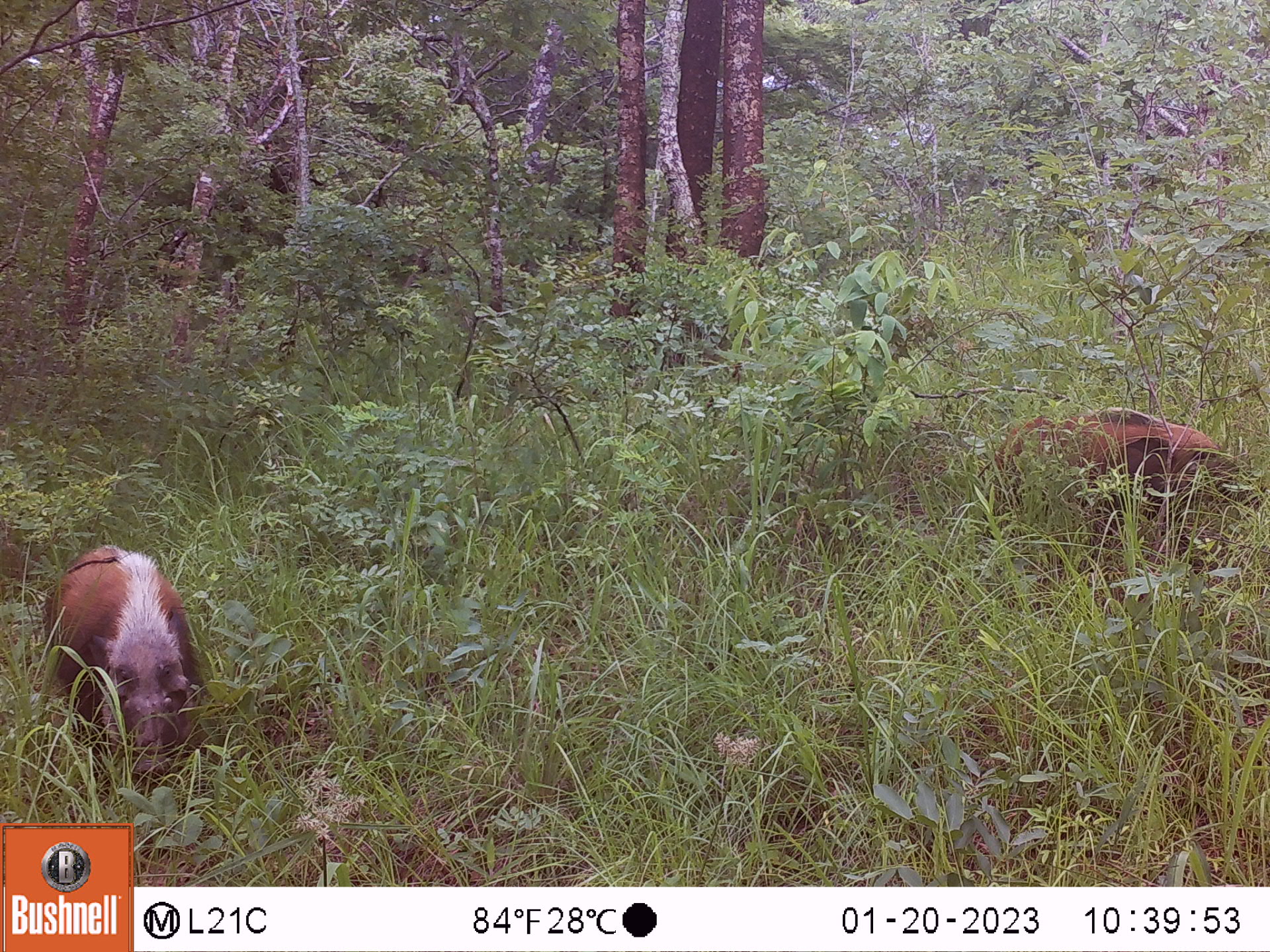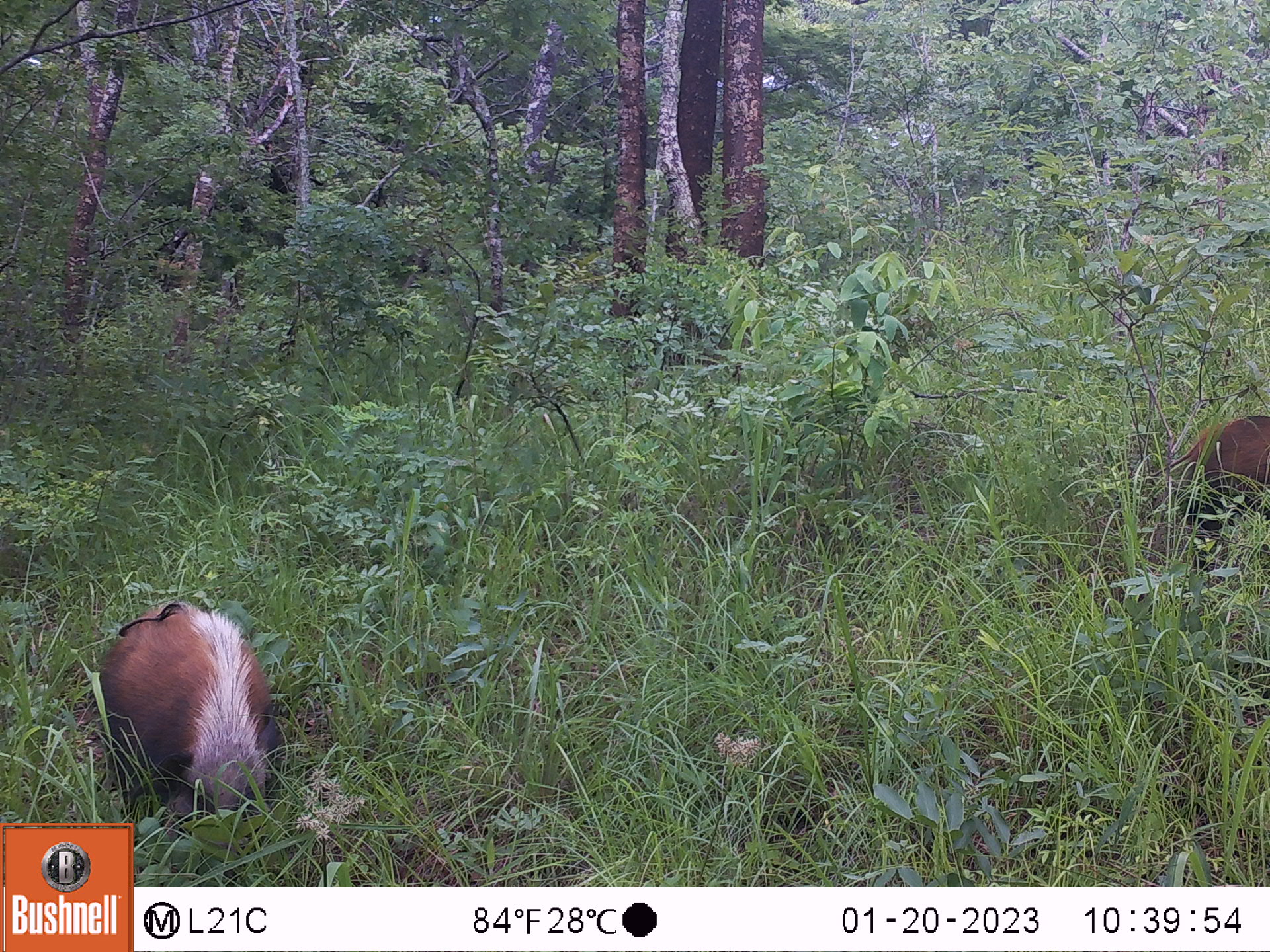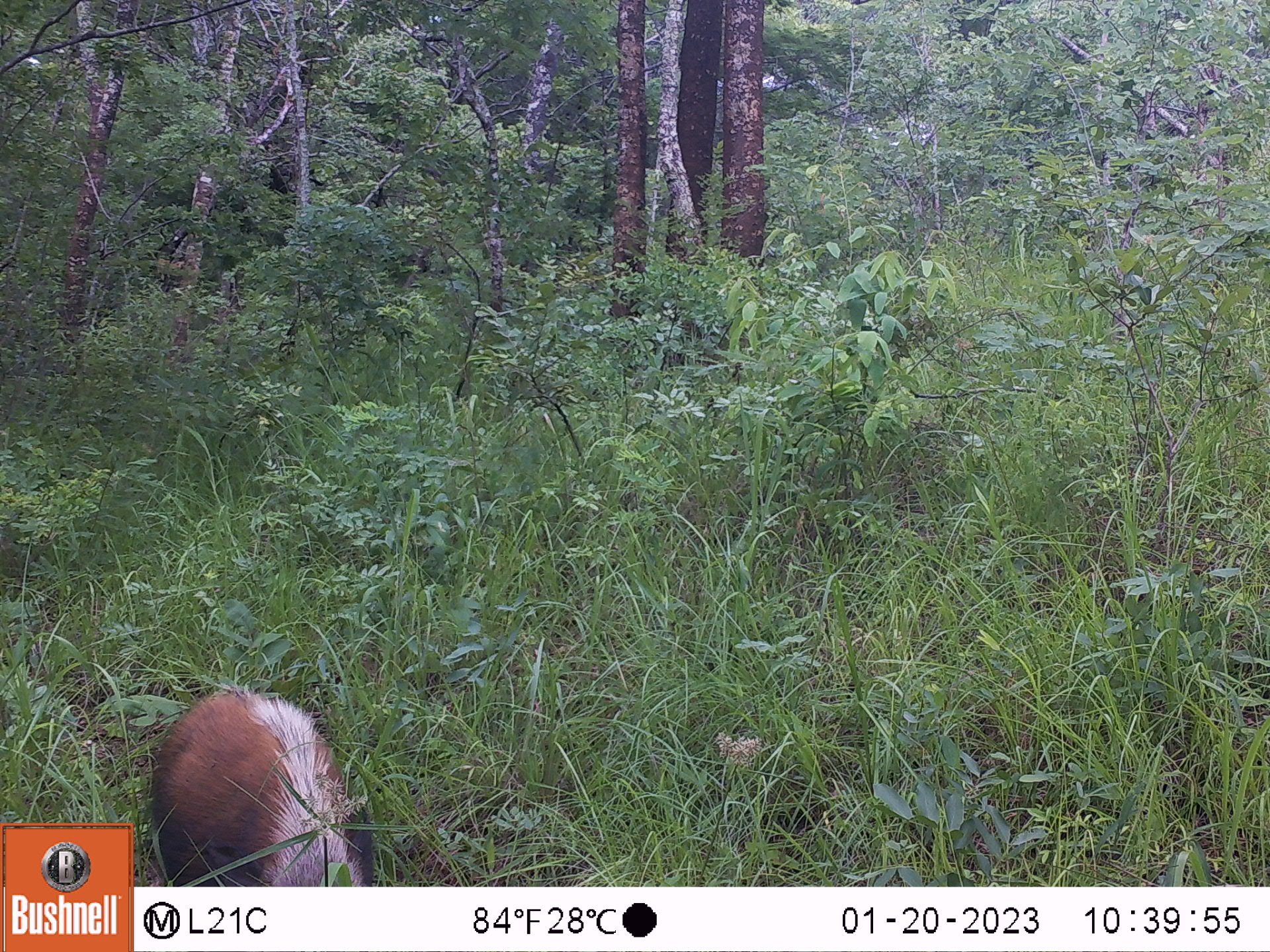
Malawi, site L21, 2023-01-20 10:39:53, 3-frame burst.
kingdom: Animalia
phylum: Chordata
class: Mammalia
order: Artiodactyla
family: Suidae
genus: Potamochoerus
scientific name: Potamochoerus larvatus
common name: bushpig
Bushpig (Potamochoerus larvatus), count 2.